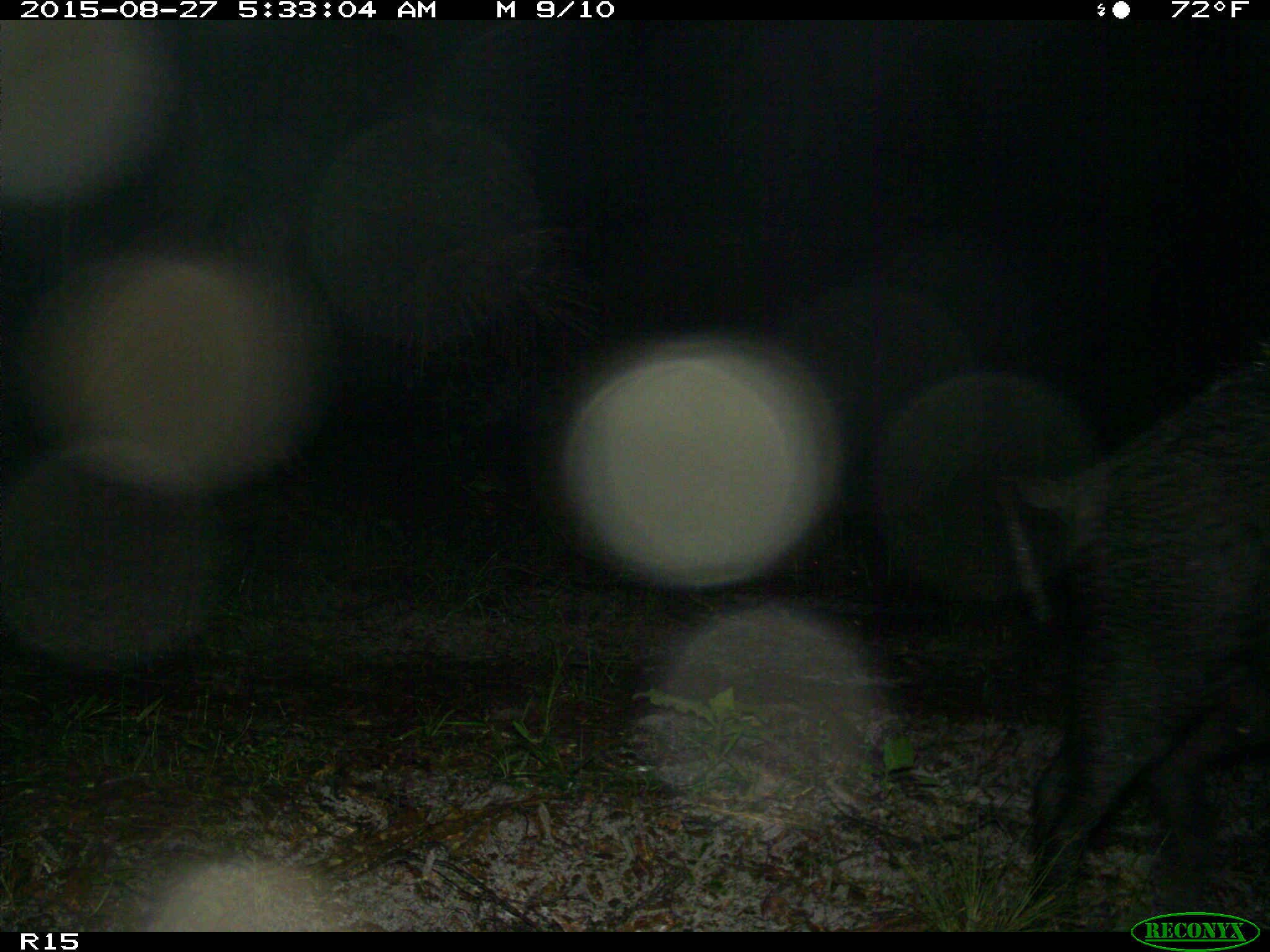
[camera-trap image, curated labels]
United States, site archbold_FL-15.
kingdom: Animalia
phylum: Chordata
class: Mammalia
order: Artiodactyla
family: Suidae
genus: Sus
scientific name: Sus scrofa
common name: wild boar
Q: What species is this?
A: Sus scrofa (wild boar).